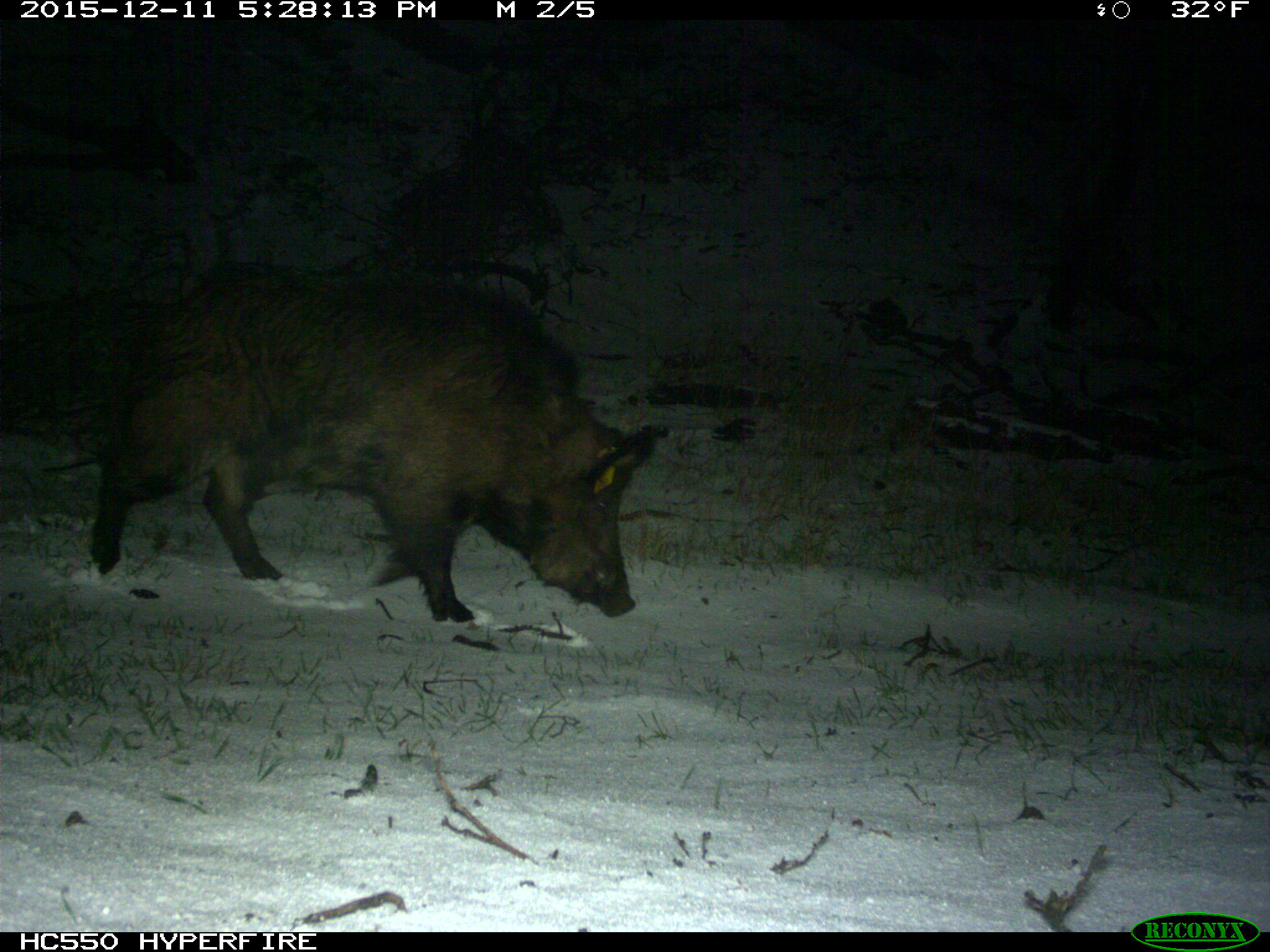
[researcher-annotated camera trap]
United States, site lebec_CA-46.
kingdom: Animalia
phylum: Chordata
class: Mammalia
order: Artiodactyla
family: Suidae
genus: Sus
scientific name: Sus scrofa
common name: wild boar